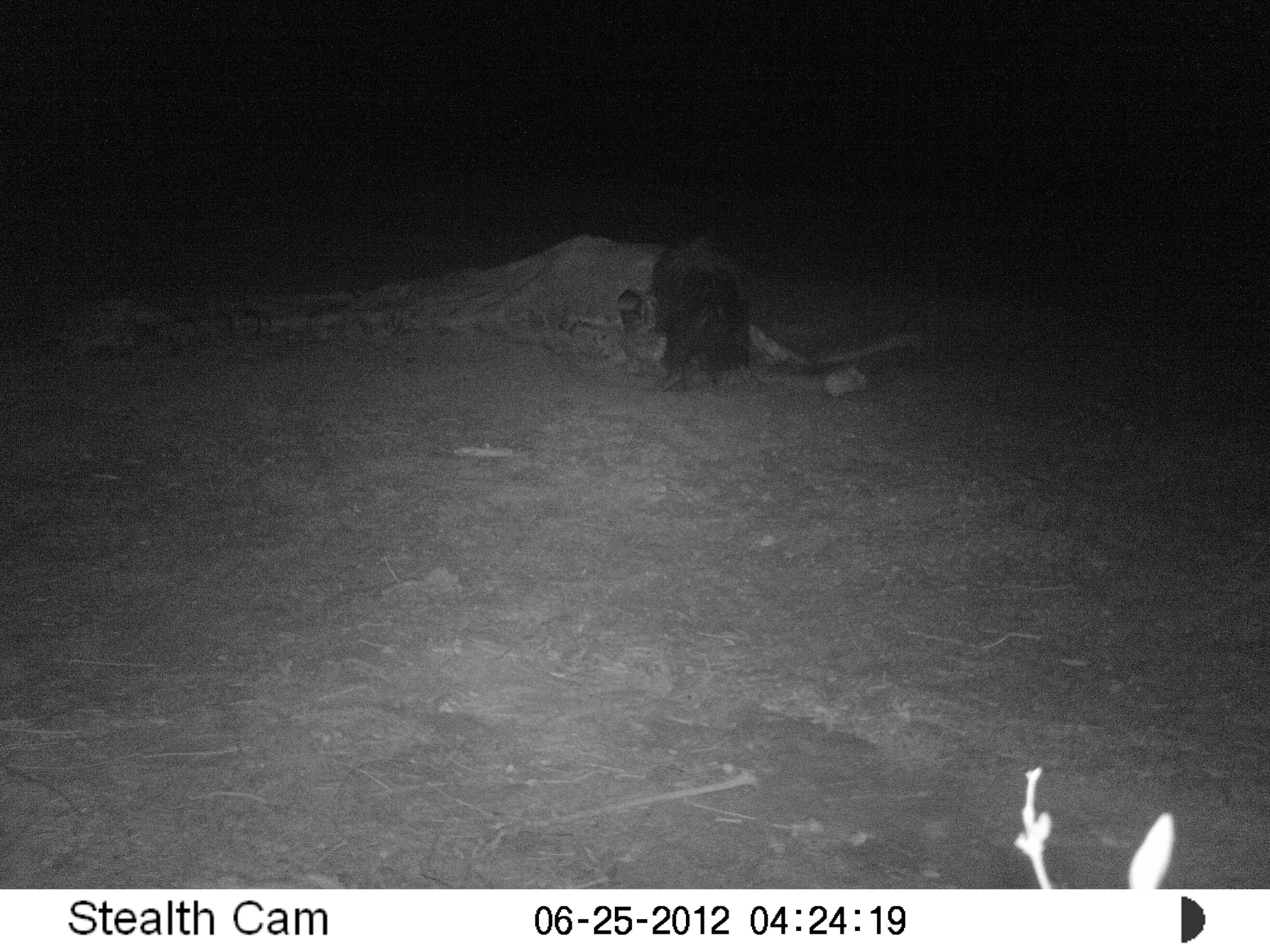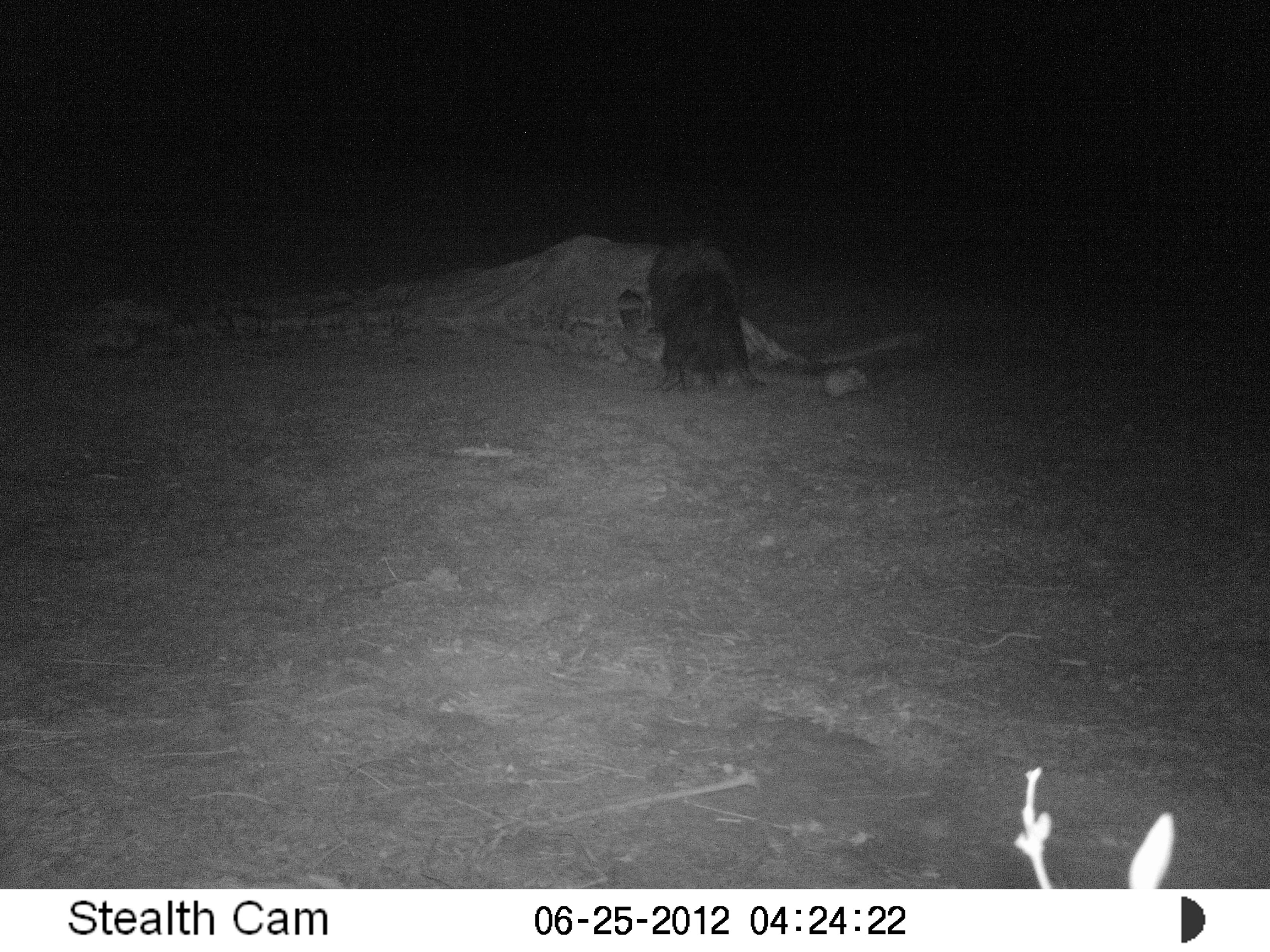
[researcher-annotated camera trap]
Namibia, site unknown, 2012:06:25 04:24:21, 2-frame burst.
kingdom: Animalia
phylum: Chordata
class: Mammalia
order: Carnivora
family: Hyaenidae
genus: Parahyaena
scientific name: Parahyaena brunnea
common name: brown hyena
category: hyaena brunnea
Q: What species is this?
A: Hyaena brunnea (brown hyena) (Parahyaena brunnea).